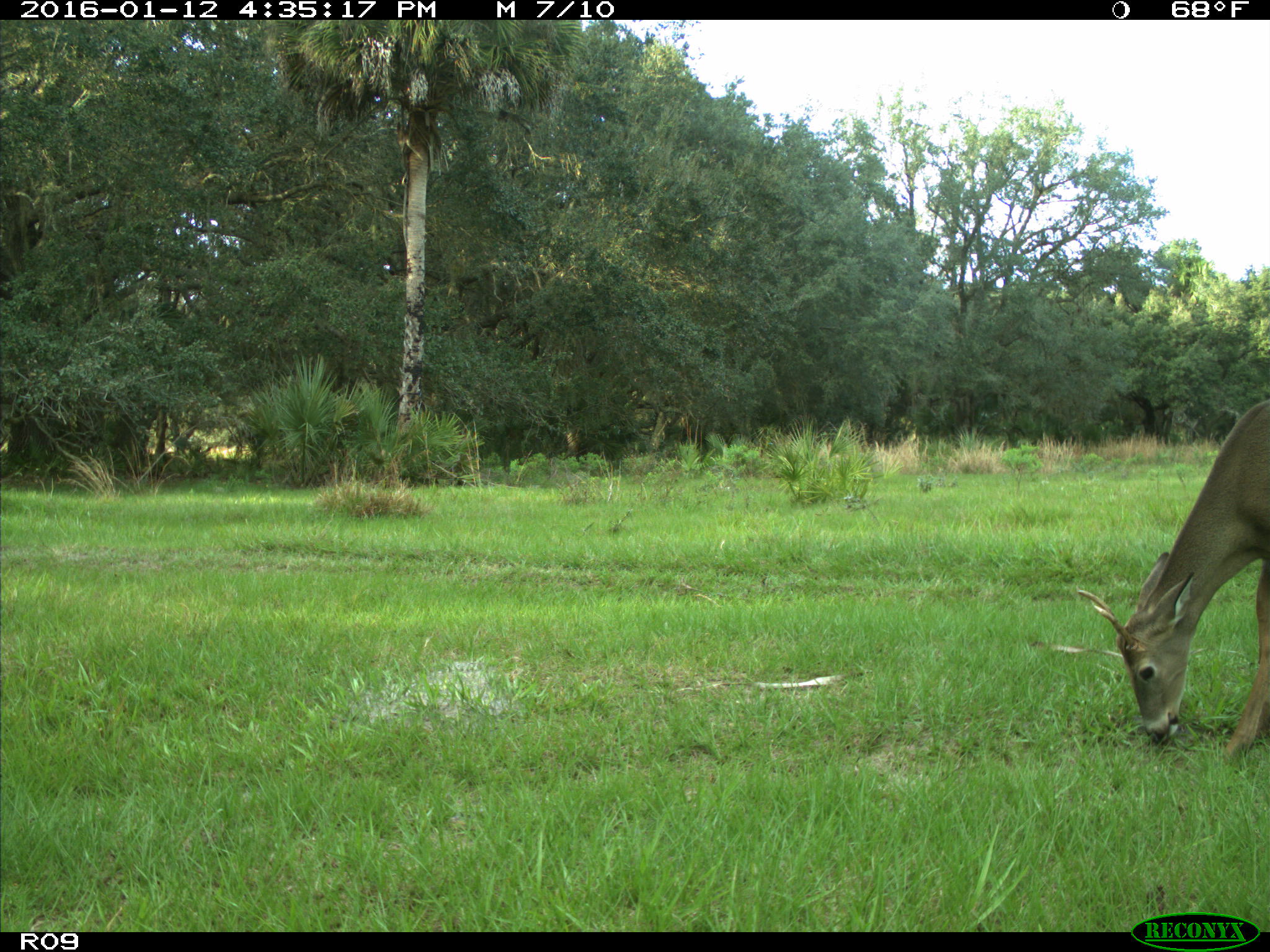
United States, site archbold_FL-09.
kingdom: Animalia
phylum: Chordata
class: Mammalia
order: Artiodactyla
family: Cervidae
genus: Odocoileus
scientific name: Odocoileus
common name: deer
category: unidentified deer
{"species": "unidentified deer (deer) (Odocoileus)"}